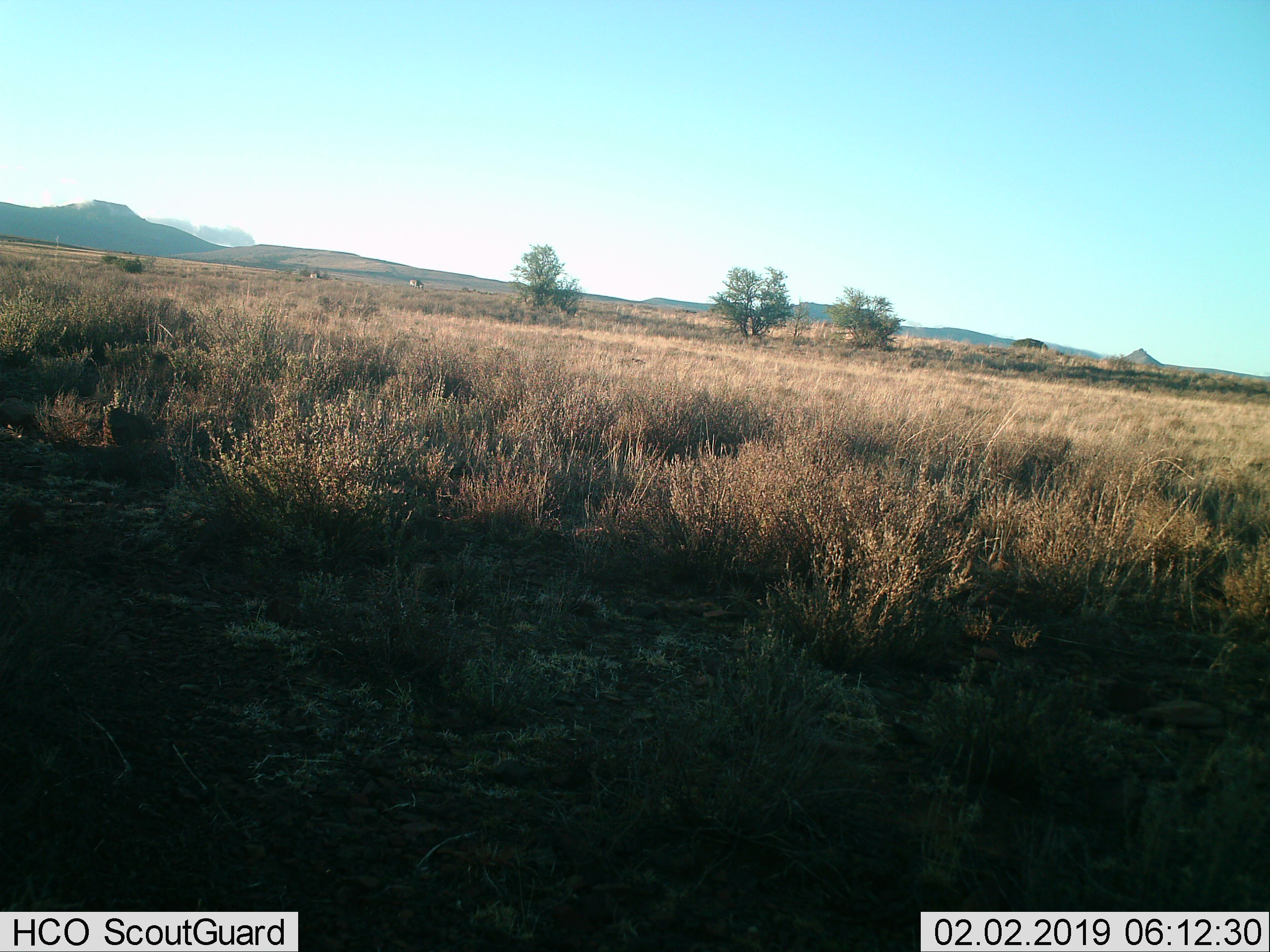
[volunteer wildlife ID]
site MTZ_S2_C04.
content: unidentified animal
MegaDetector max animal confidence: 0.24